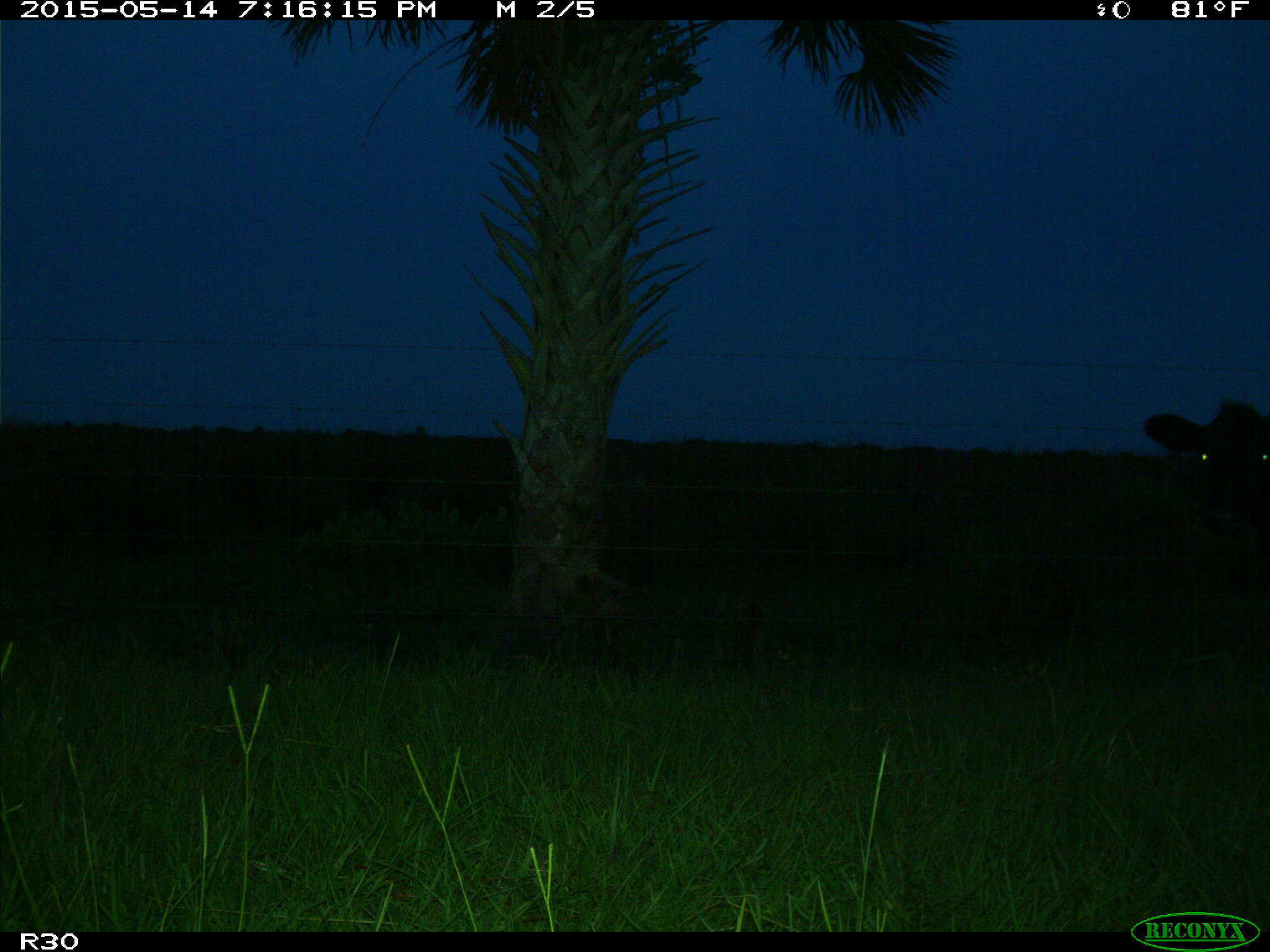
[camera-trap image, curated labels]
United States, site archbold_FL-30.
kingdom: Animalia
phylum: Chordata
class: Mammalia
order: Artiodactyla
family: Bovidae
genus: Bos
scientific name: Bos taurus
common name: domestic cow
Bos taurus (domestic cow).